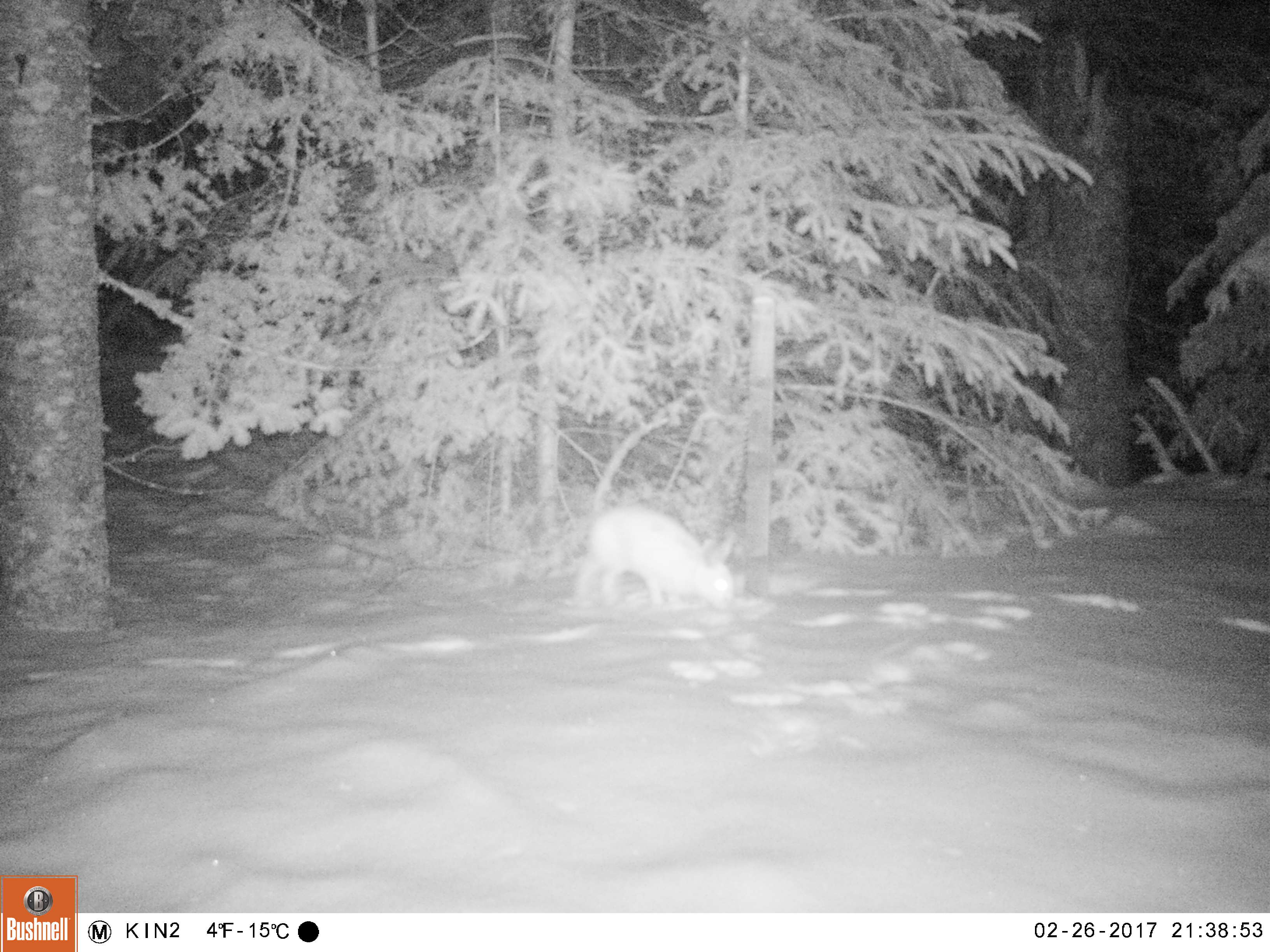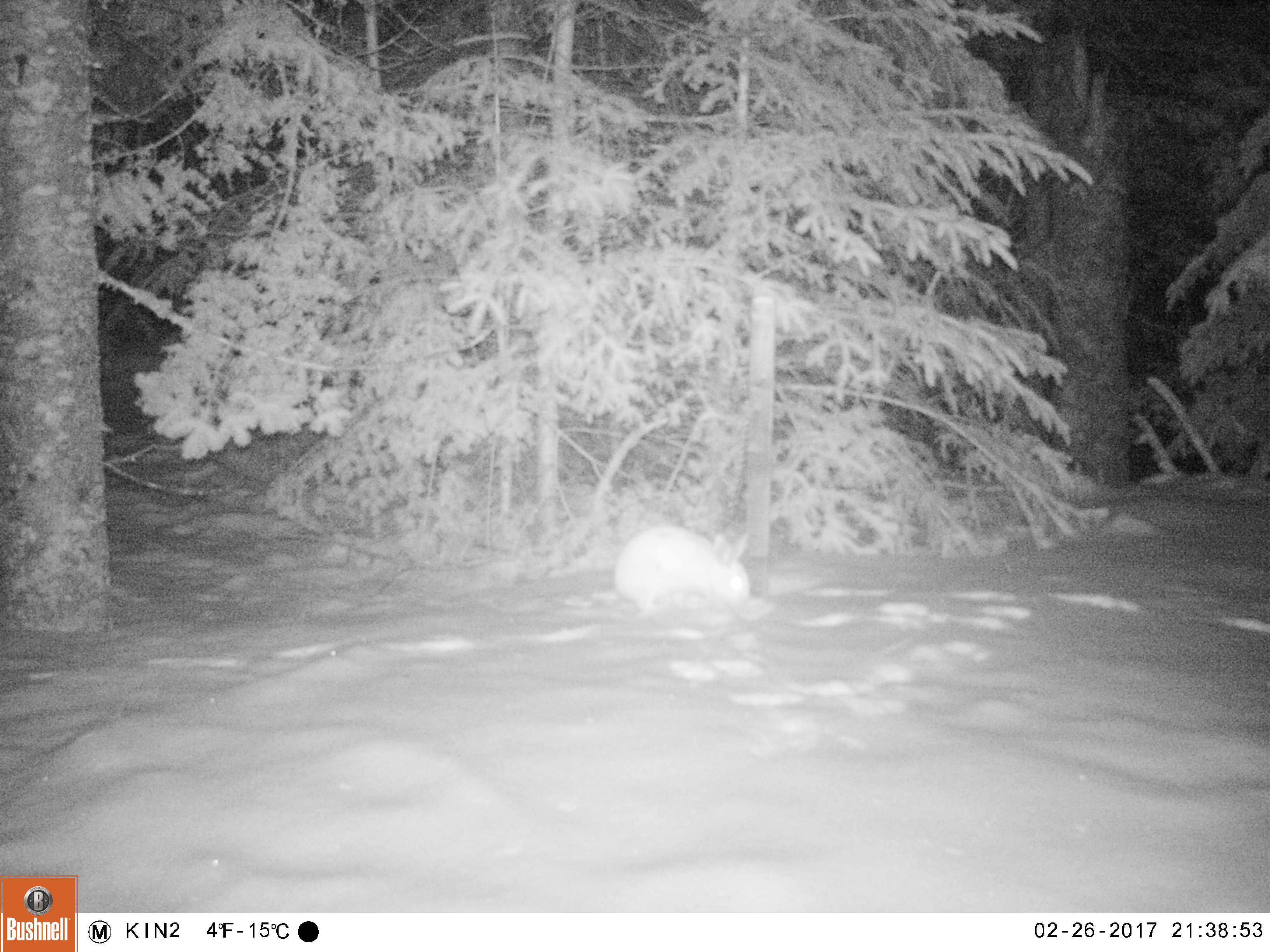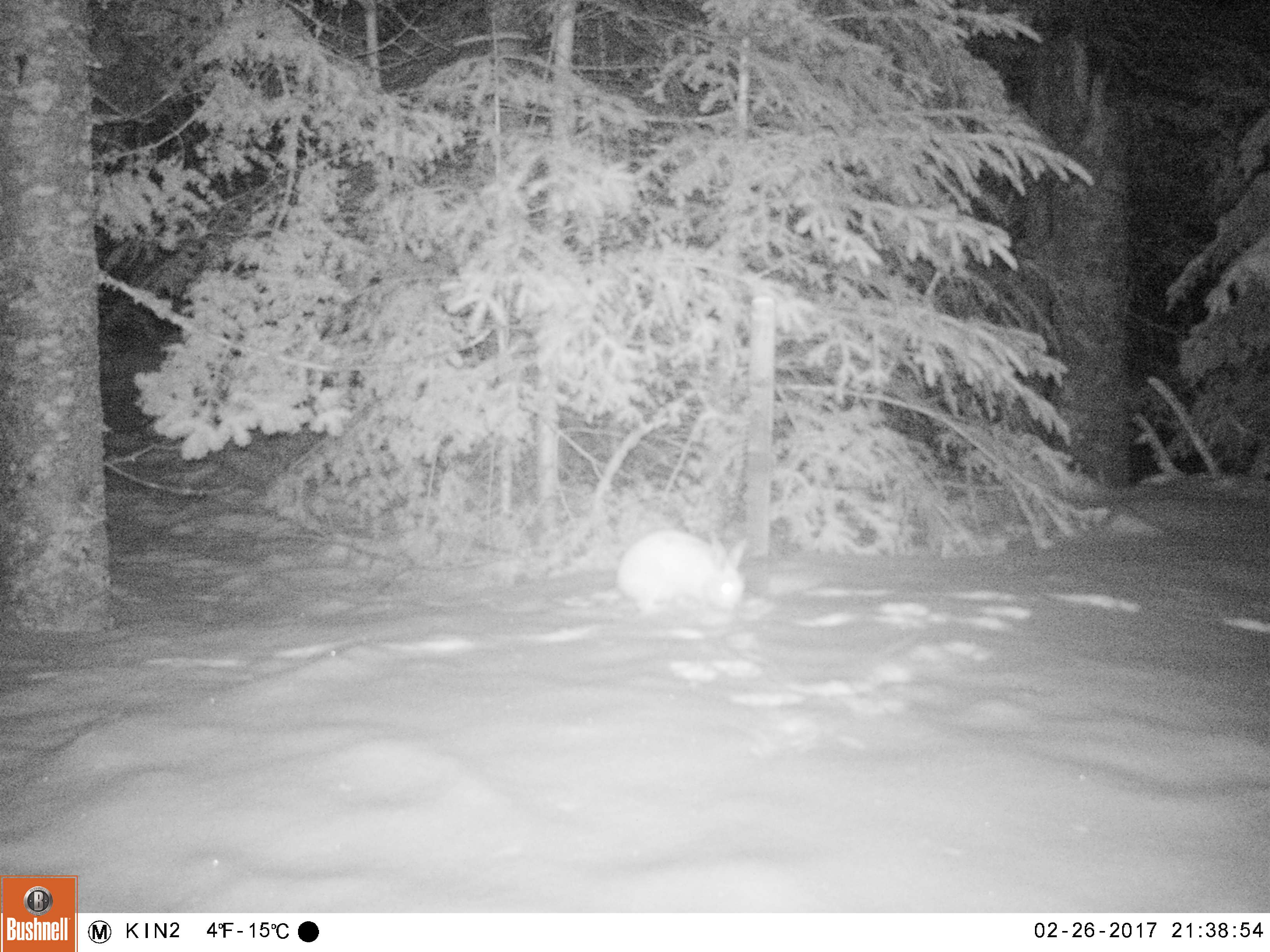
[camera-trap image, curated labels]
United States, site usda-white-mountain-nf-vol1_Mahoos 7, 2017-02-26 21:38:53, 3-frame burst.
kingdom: Animalia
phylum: Chordata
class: Mammalia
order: Lagomorpha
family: Leporidae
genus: Lepus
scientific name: Lepus americanus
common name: snowshoe hare